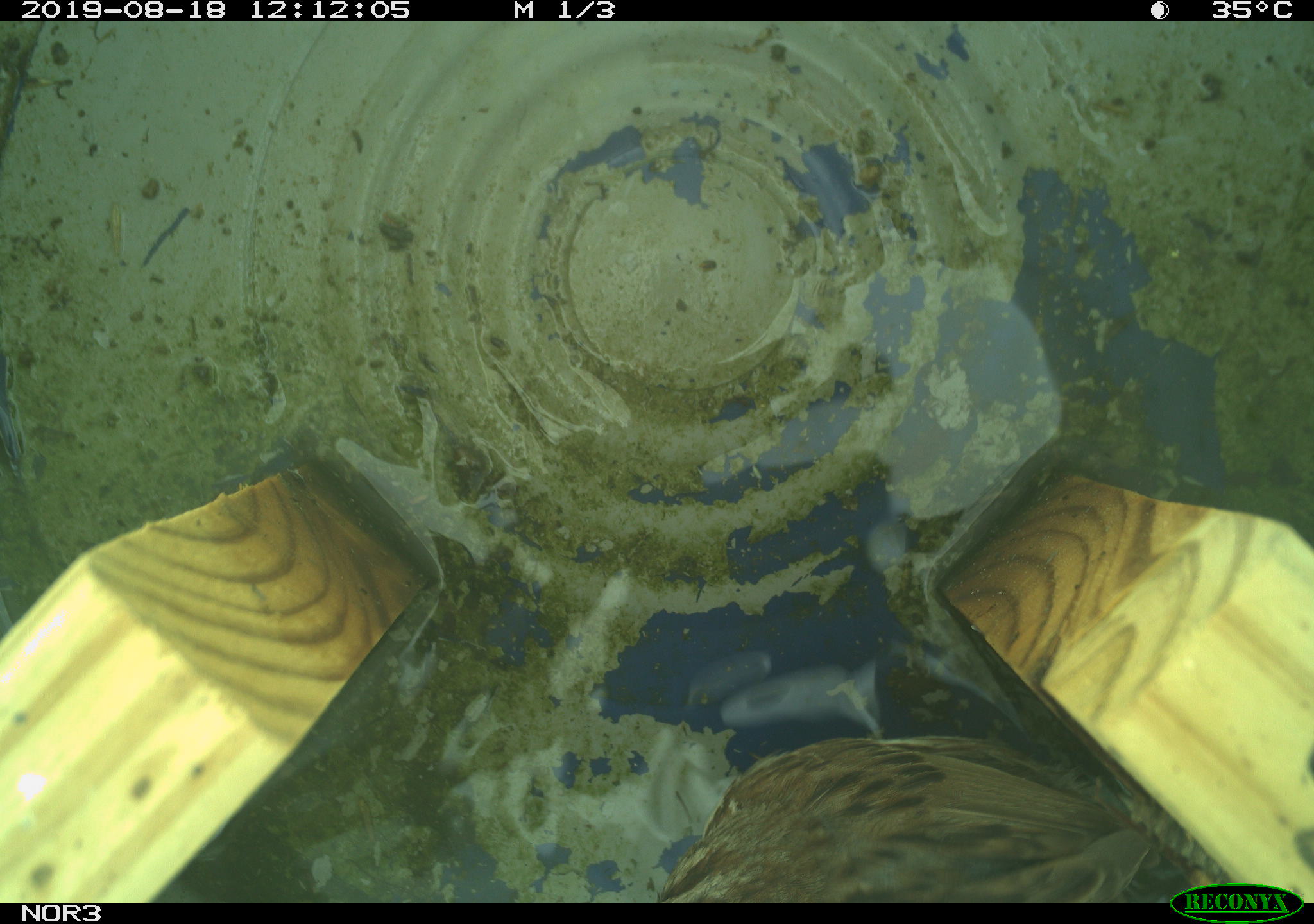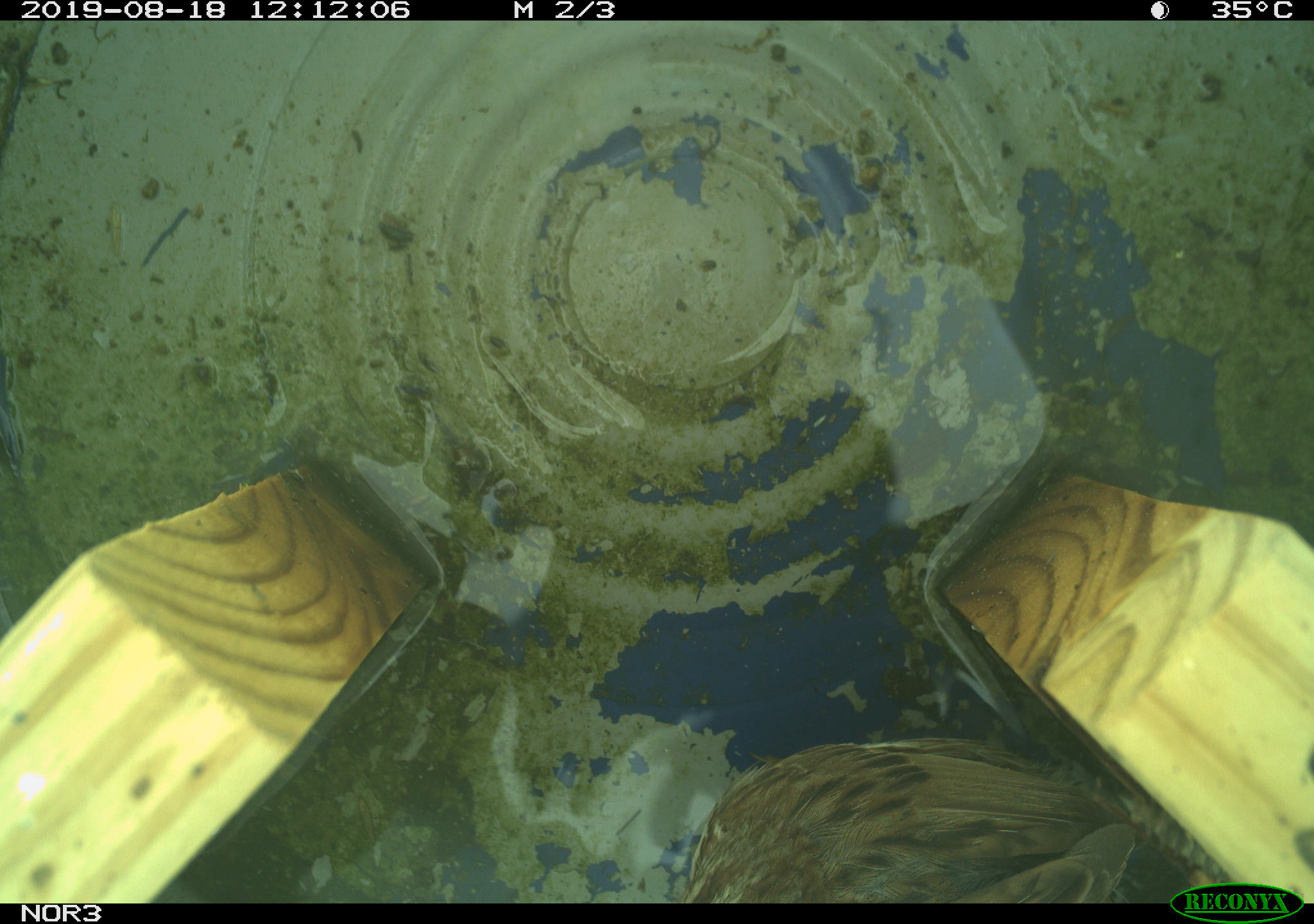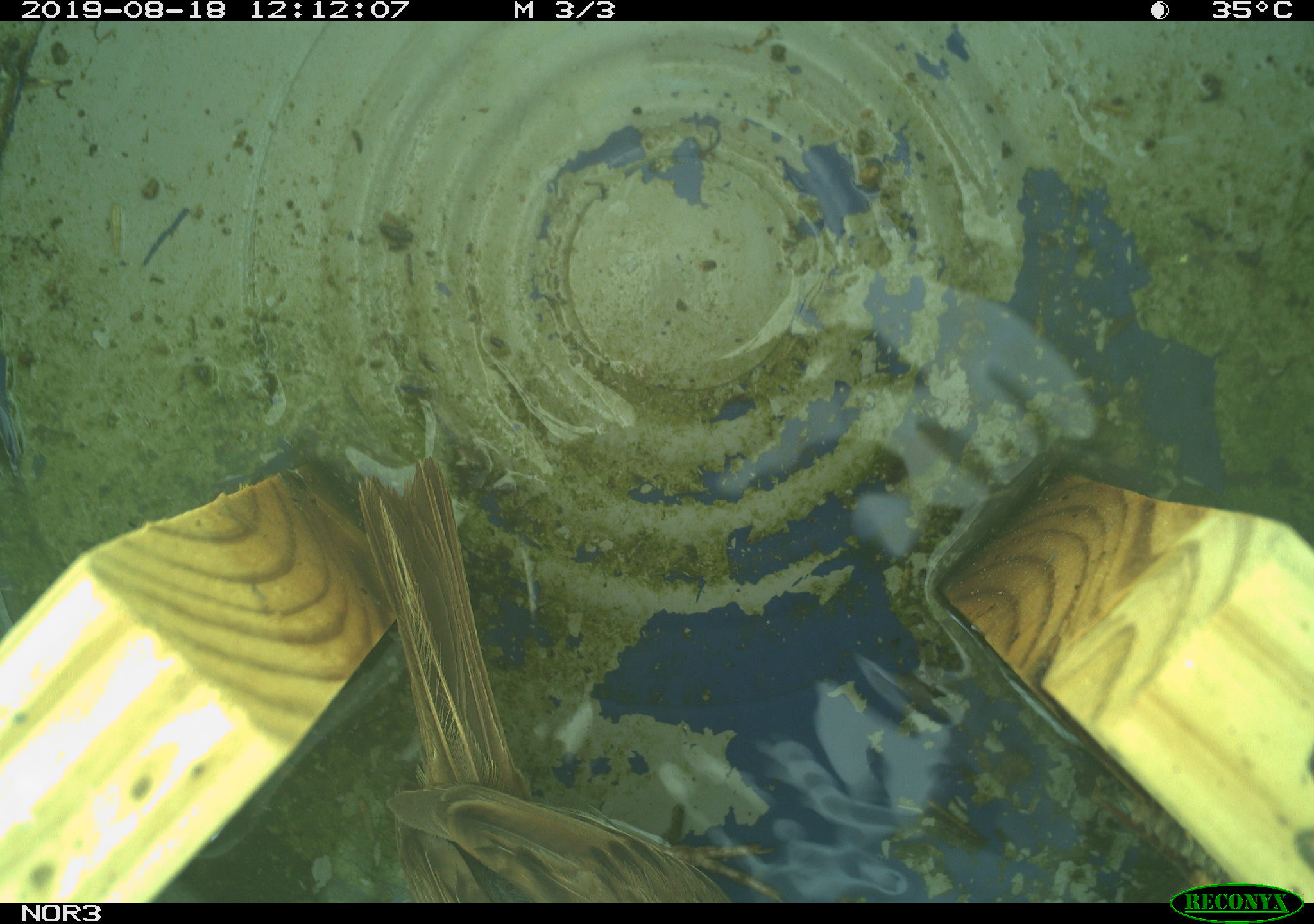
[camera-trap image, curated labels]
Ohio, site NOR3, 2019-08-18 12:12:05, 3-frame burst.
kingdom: Animalia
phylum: Chordata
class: Aves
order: Passeriformes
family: Passerellidae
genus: Melospiza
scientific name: Melospiza melodia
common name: song sparrow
Song sparrow (Melospiza melodia).